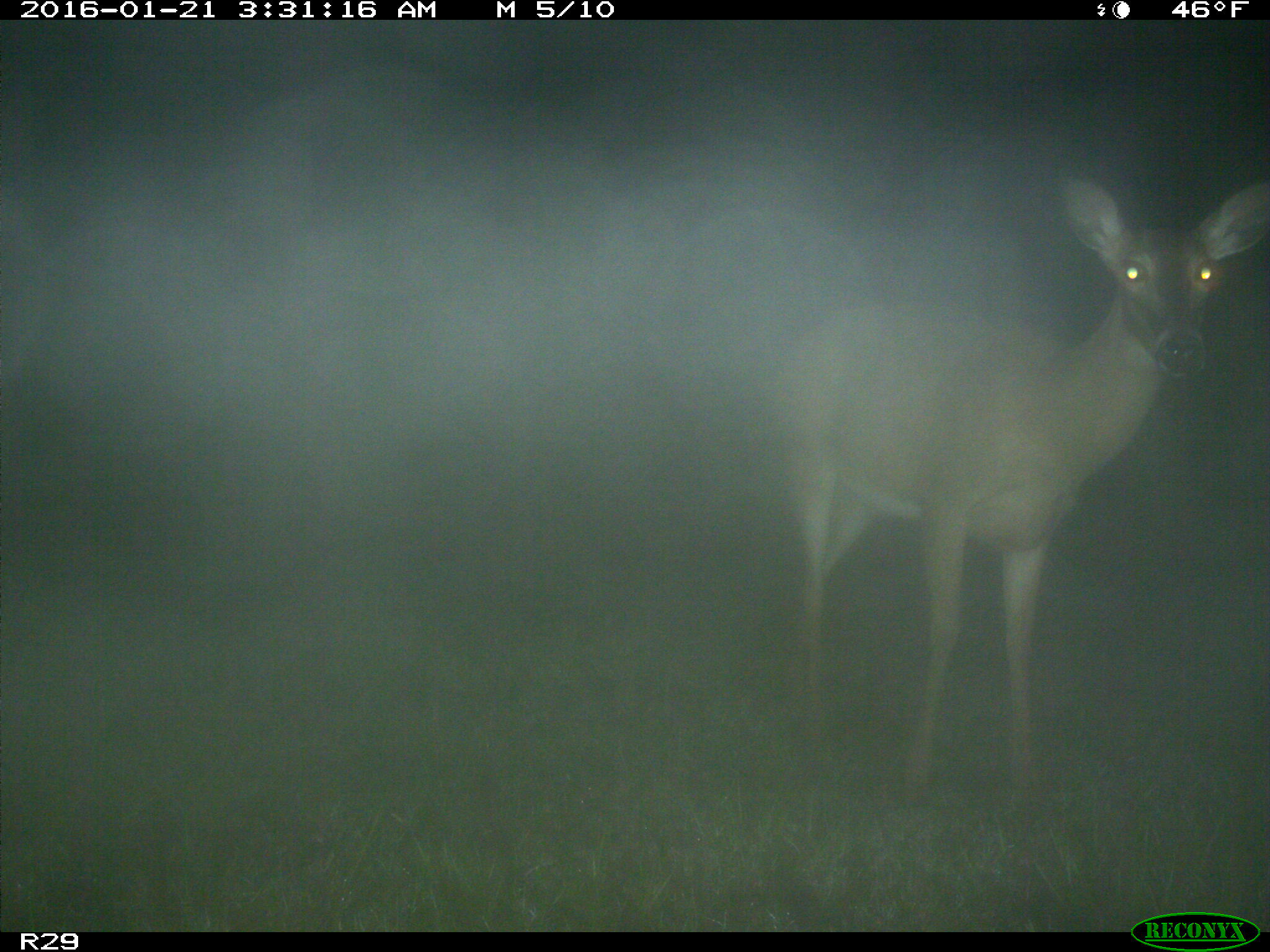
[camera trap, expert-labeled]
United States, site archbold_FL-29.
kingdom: Animalia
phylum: Chordata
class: Mammalia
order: Artiodactyla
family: Cervidae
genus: Odocoileus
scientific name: Odocoileus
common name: deer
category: unidentified deer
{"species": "unidentified deer (deer) (Odocoileus)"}